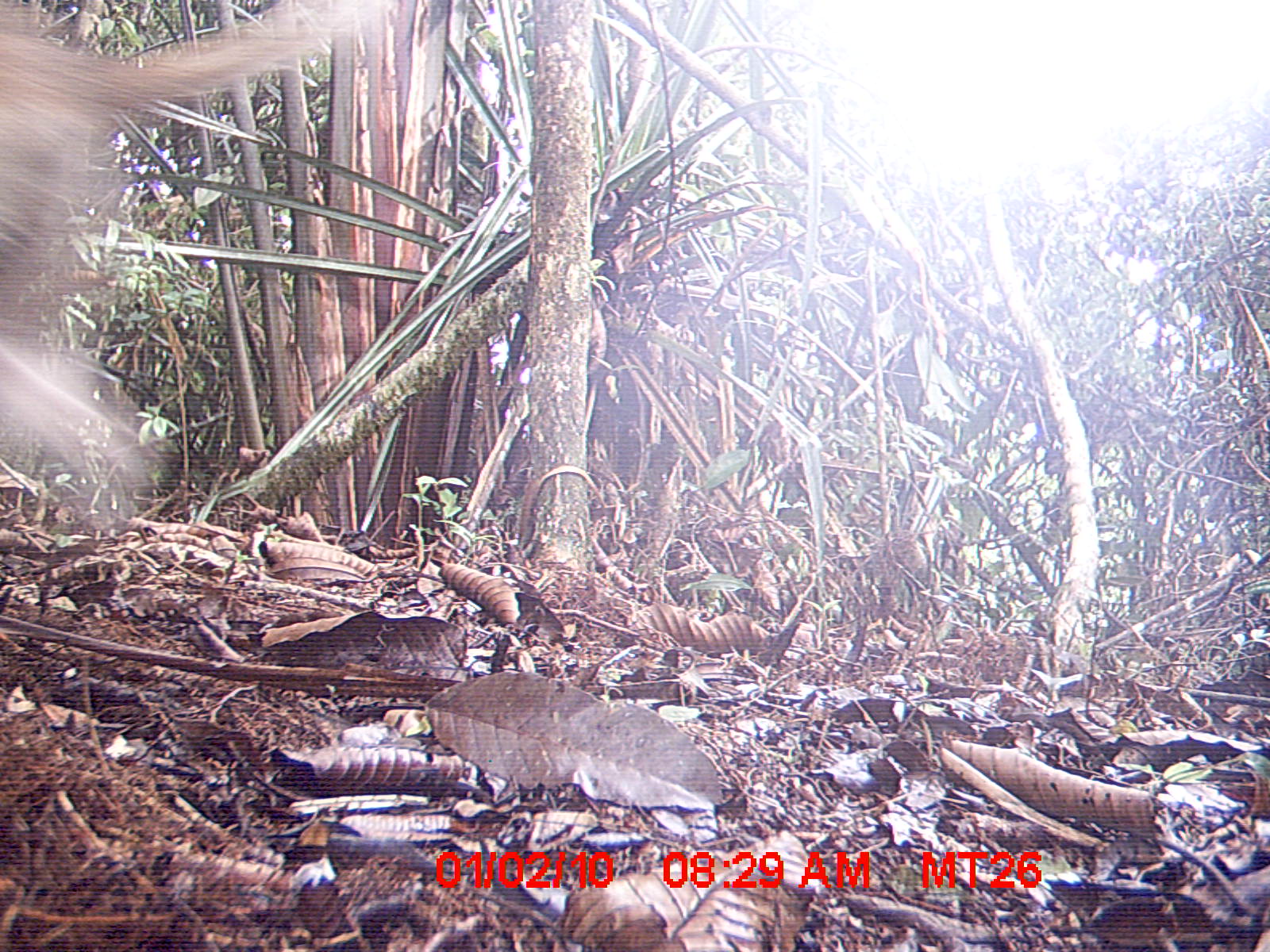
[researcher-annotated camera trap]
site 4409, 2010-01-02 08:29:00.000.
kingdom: Animalia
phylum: Chordata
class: Mammalia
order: Carnivora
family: Canidae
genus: Canis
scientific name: Canis familiaris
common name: domestic dog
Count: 1.